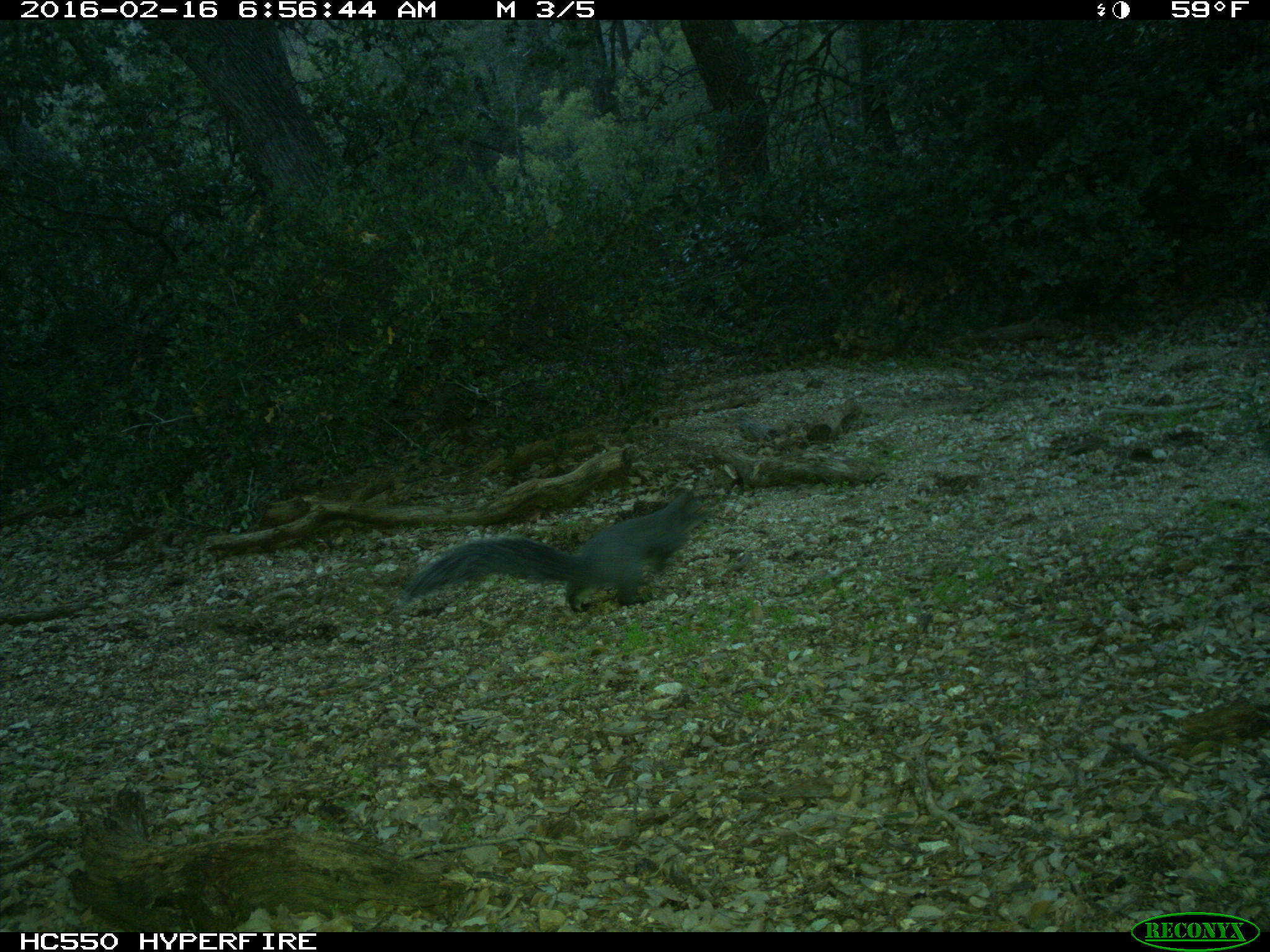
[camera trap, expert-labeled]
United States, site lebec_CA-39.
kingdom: Animalia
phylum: Chordata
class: Mammalia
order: Rodentia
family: Sciuridae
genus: Sciurus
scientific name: Sciurus carolinensis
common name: eastern gray squirrel